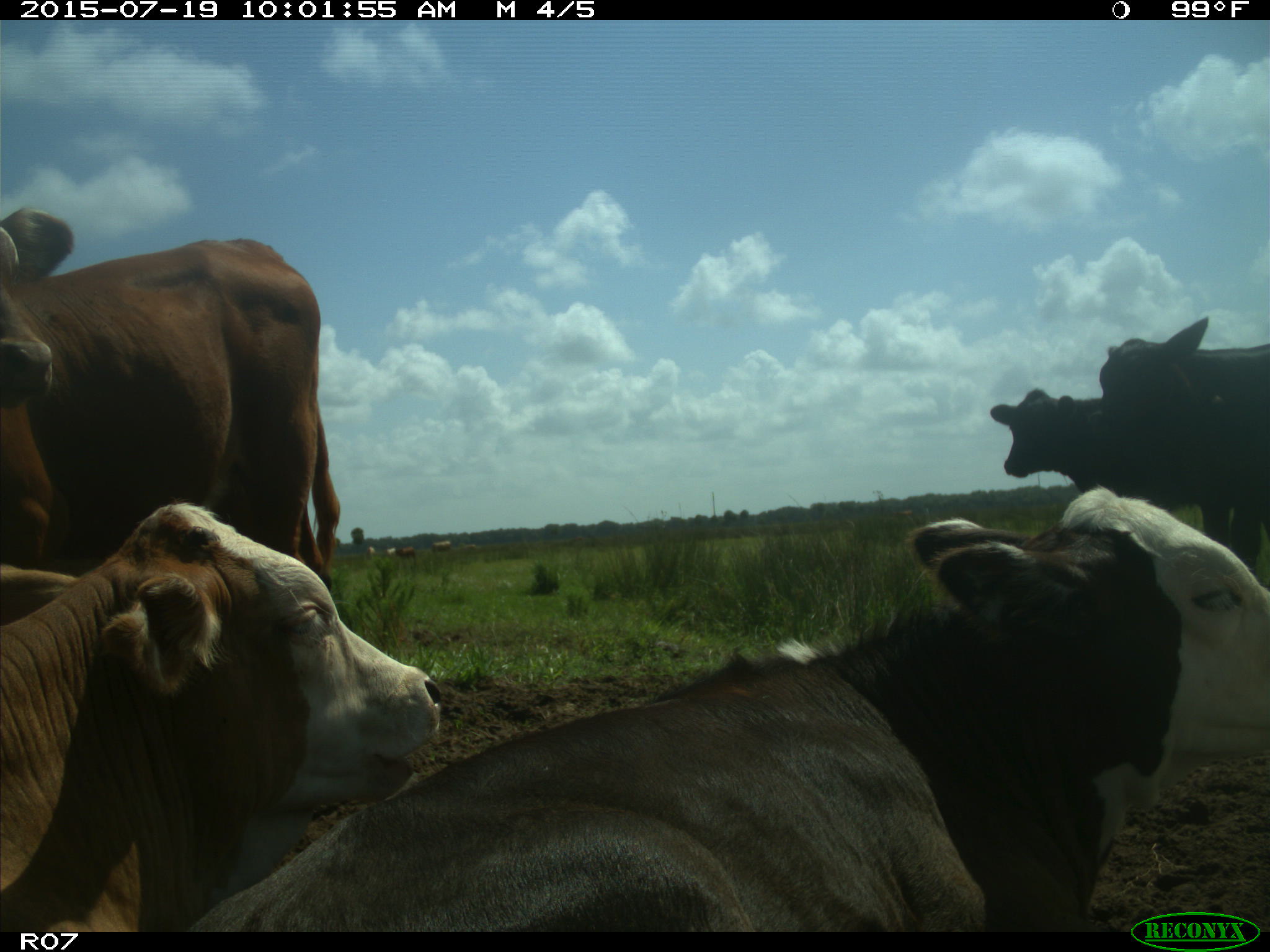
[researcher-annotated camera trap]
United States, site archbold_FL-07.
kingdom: Animalia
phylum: Chordata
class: Mammalia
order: Artiodactyla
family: Bovidae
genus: Bos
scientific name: Bos taurus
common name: domestic cow